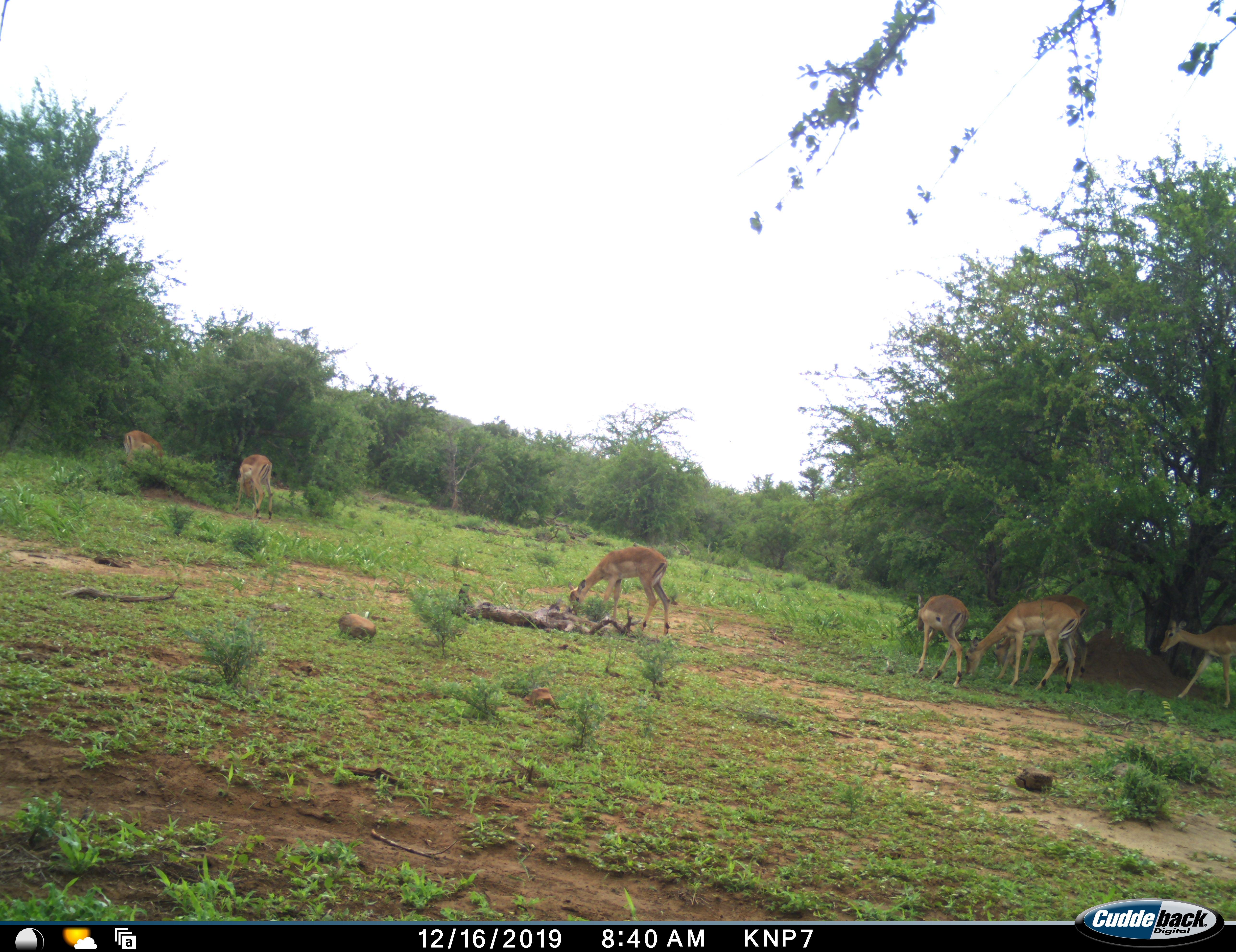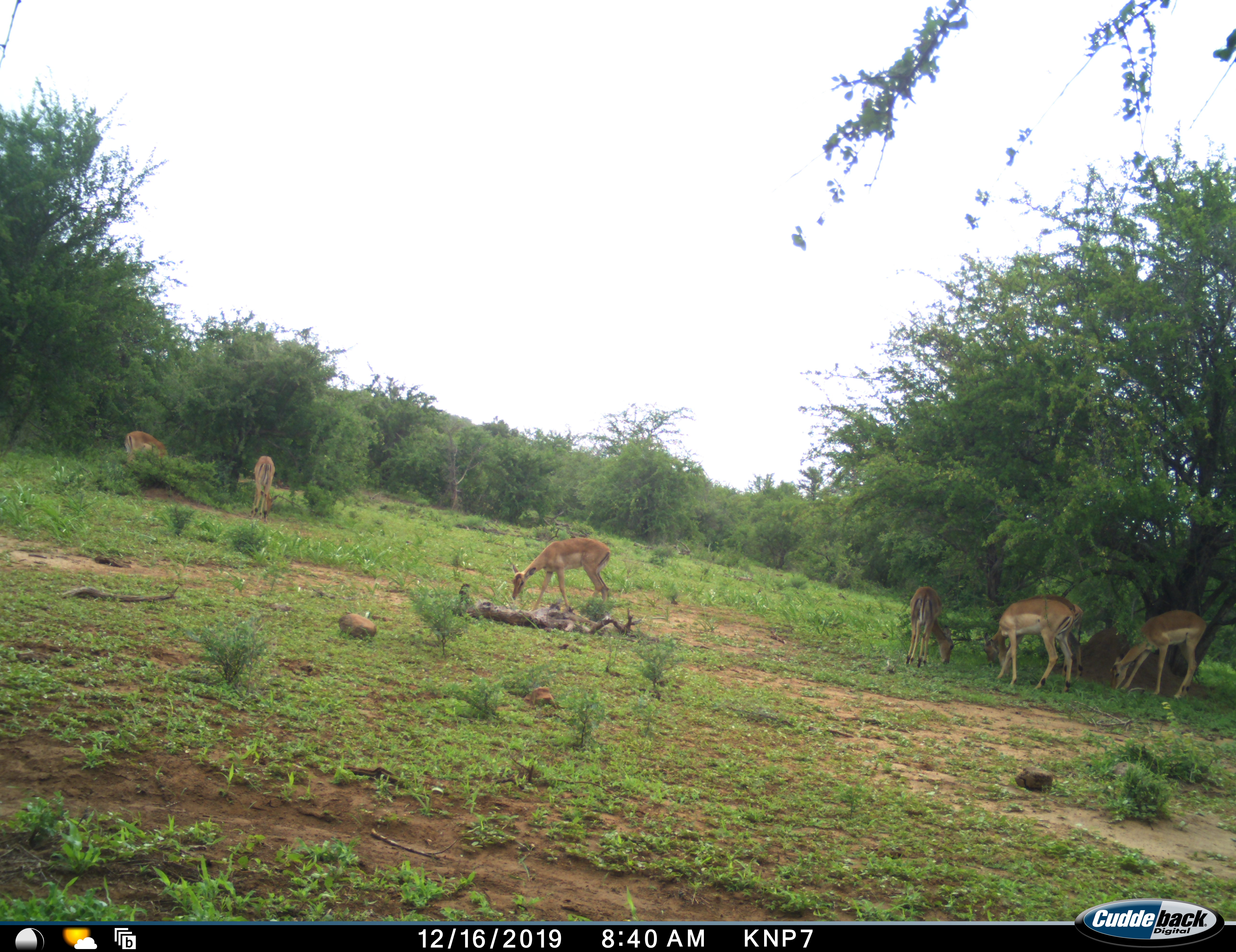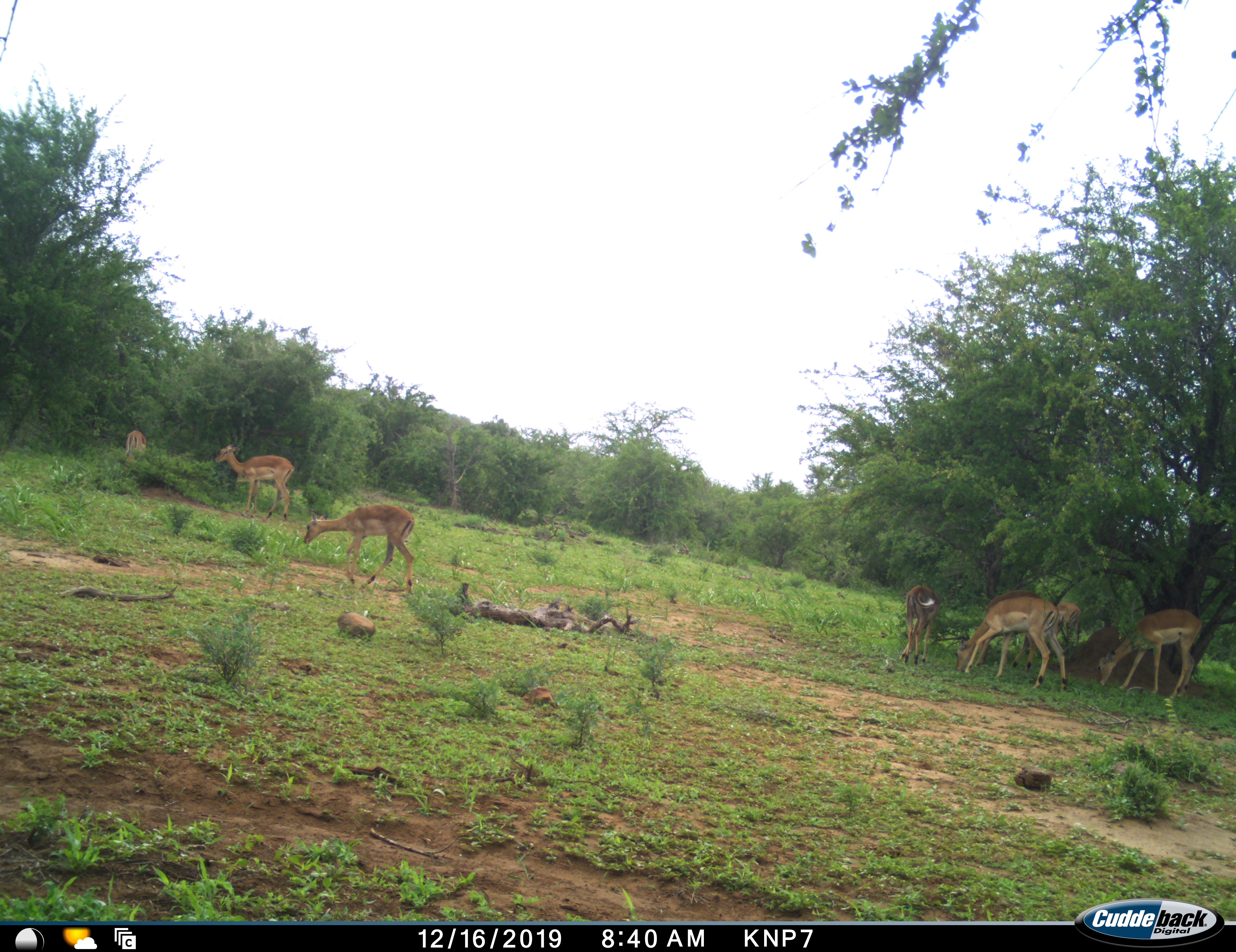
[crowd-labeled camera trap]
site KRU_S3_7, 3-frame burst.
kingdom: Animalia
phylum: Chordata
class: Mammalia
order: Artiodactyla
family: Bovidae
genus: Aepyceros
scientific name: Aepyceros melampus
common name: impala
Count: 7.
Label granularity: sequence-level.